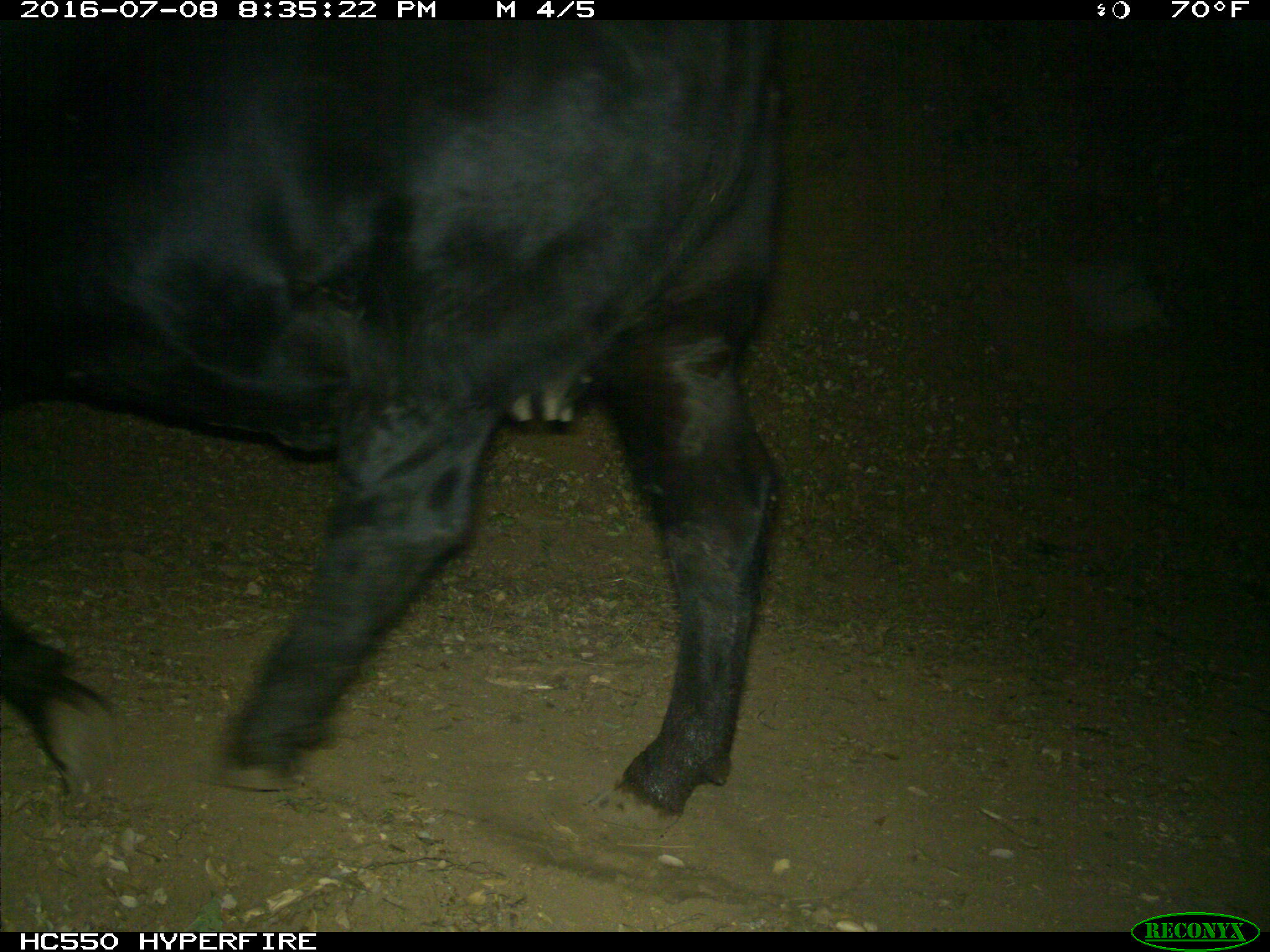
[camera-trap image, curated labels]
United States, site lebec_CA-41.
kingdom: Animalia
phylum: Chordata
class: Mammalia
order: Artiodactyla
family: Bovidae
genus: Bos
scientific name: Bos taurus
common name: domestic cow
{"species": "Bos taurus (domestic cow)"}